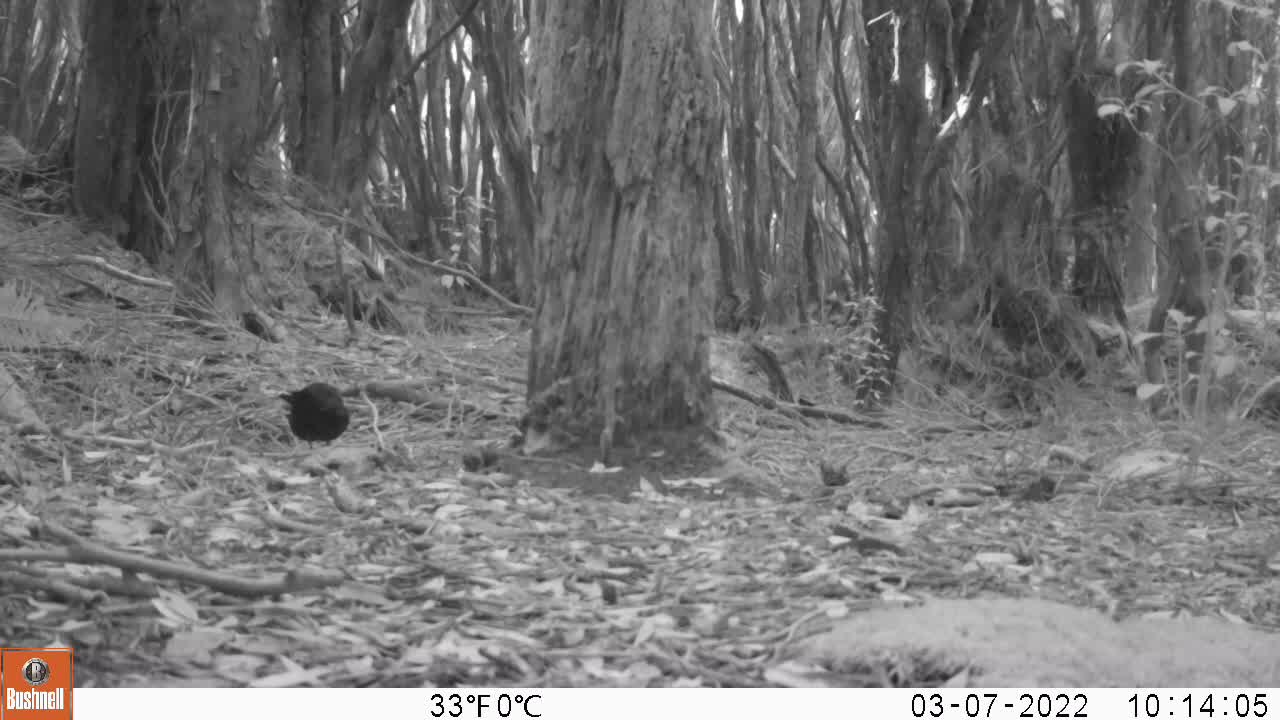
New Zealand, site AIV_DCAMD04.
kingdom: Animalia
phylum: Chordata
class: Aves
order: Passeriformes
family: Turdidae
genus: Turdus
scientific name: Turdus merula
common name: eurasian blackbird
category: blackbird